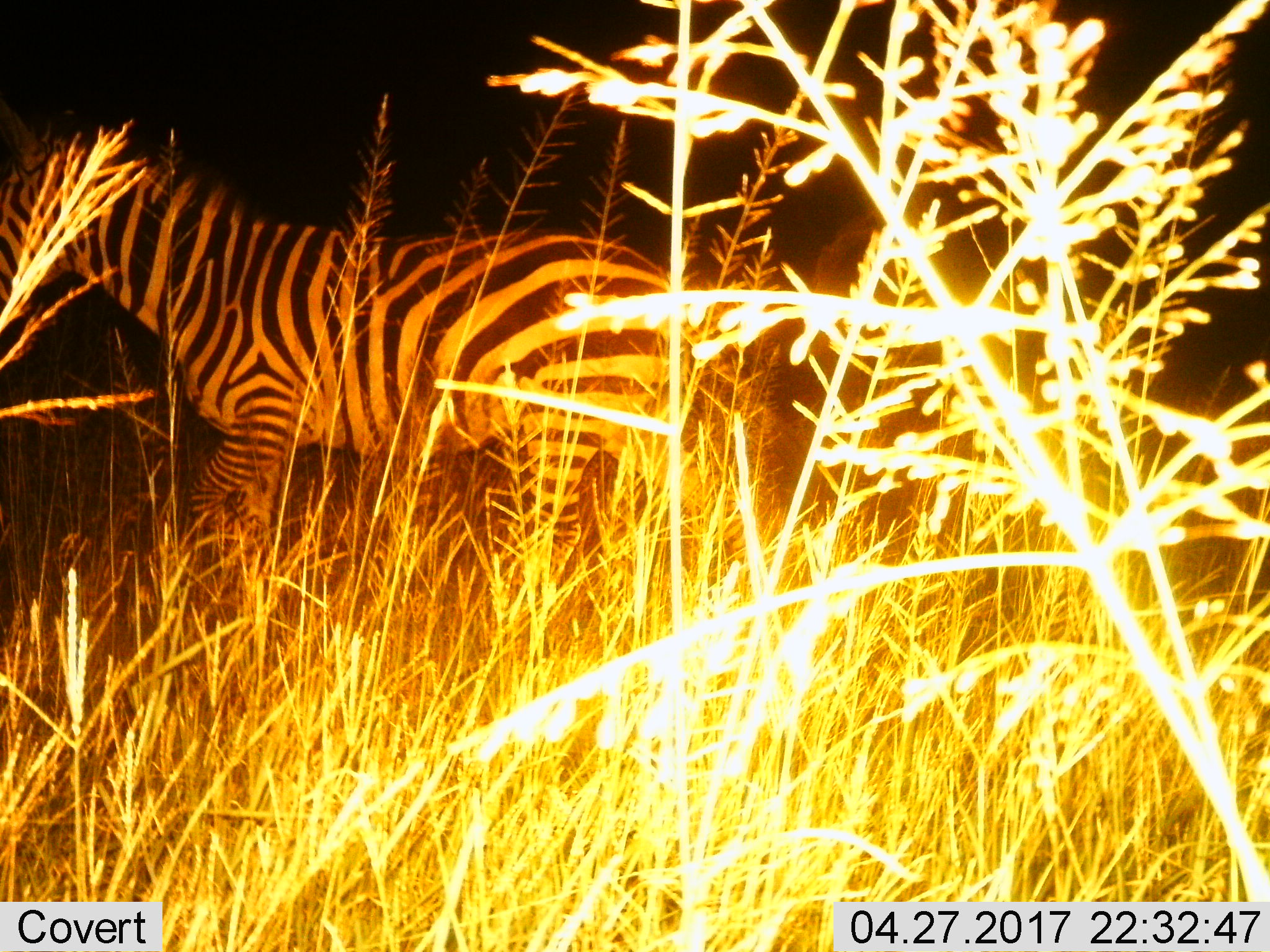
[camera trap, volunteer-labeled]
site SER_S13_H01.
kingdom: Animalia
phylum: Chordata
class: Mammalia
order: Perissodactyla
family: Equidae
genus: Equus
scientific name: Equus quagga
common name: plains zebra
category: zebraplains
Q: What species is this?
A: Zebraplains (plains zebra) (Equus quagga).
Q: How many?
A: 1.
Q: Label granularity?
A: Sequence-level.